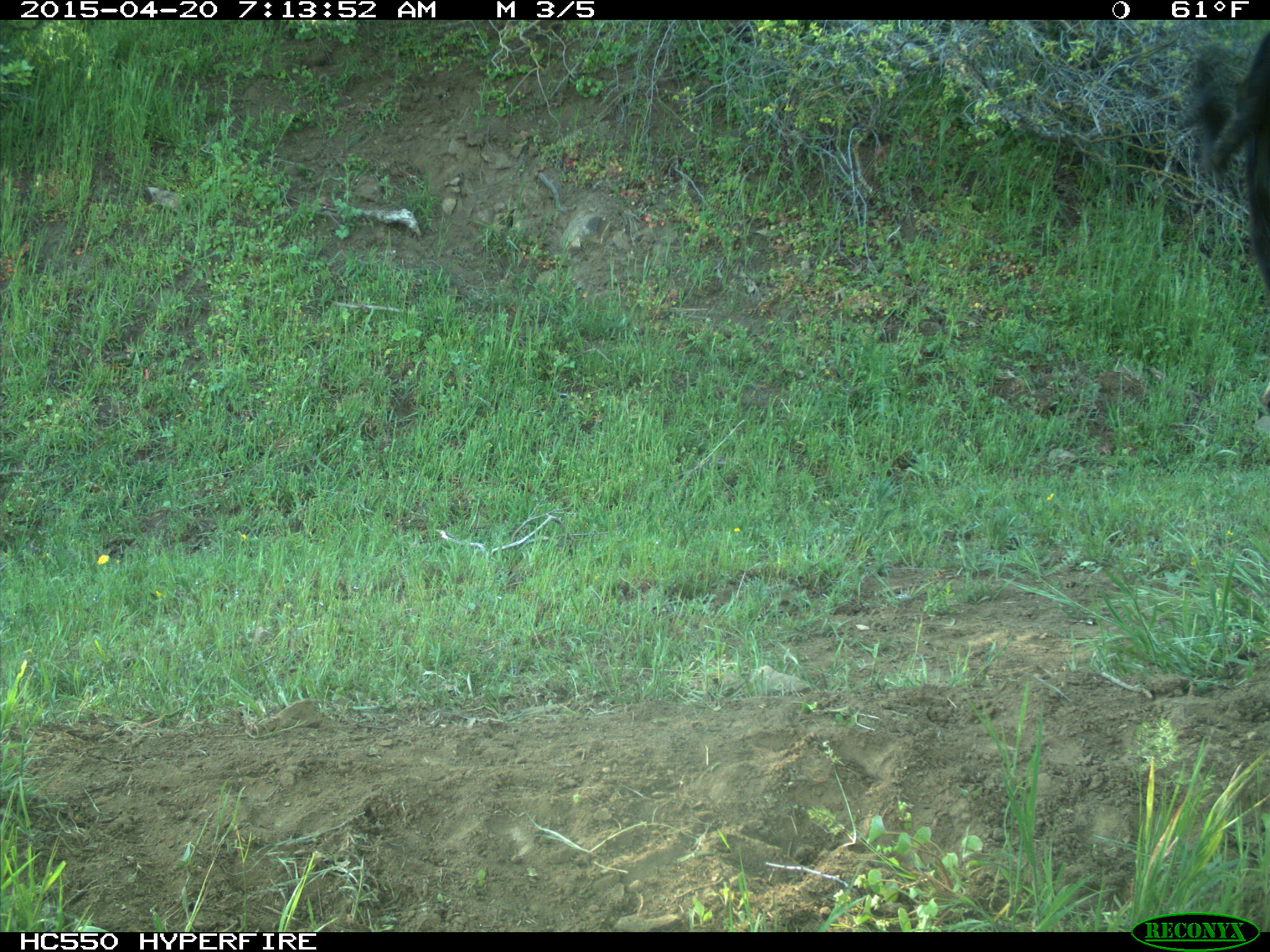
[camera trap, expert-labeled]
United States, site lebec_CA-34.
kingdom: Animalia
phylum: Chordata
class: Mammalia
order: Artiodactyla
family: Bovidae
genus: Bos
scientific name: Bos taurus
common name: domestic cow